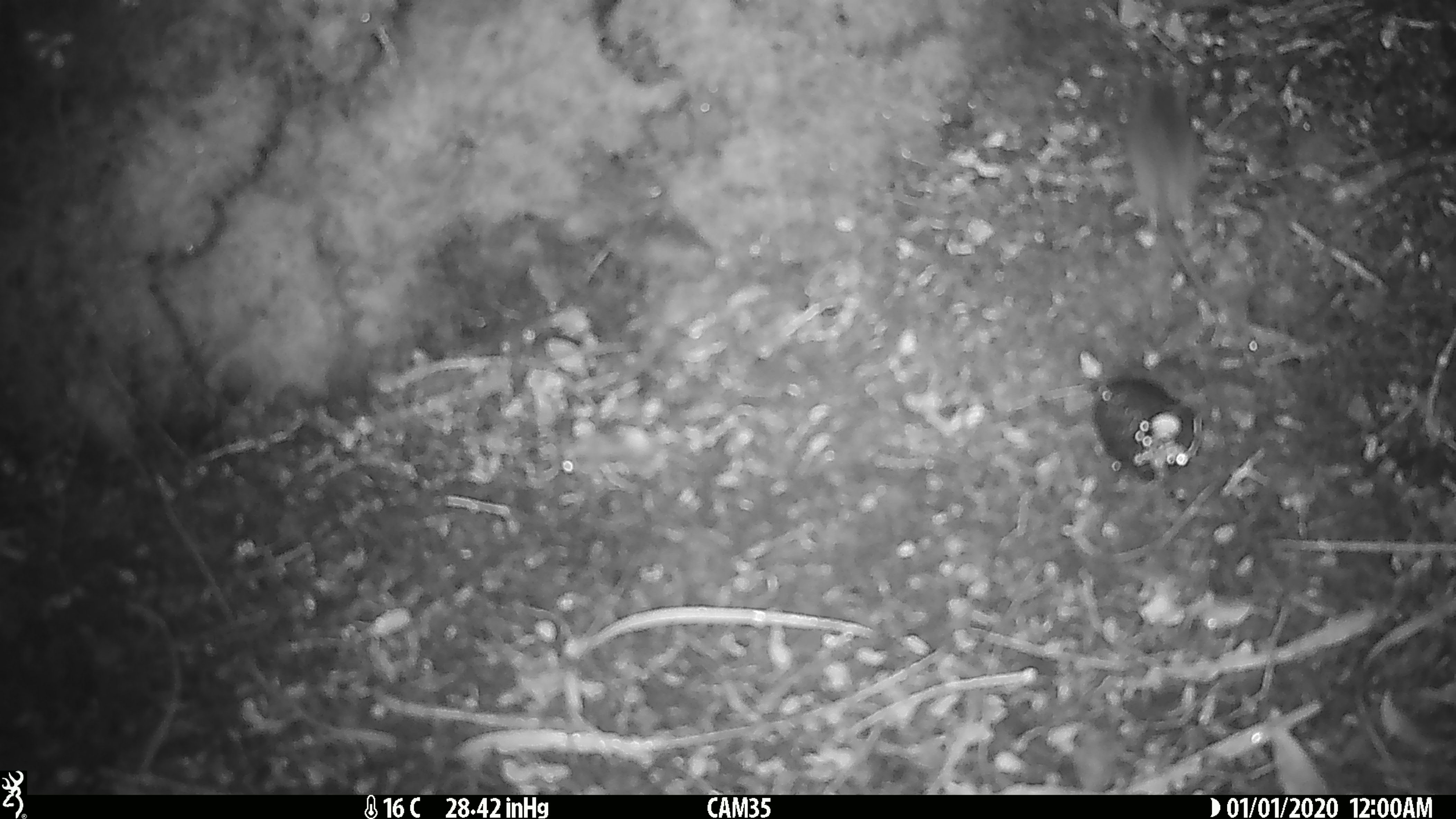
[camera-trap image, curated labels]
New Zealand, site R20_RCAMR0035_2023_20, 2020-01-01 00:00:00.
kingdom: Animalia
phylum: Chordata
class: Mammalia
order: Rodentia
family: Muridae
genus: Mus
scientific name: Mus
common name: mouse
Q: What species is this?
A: Mouse (Mus).